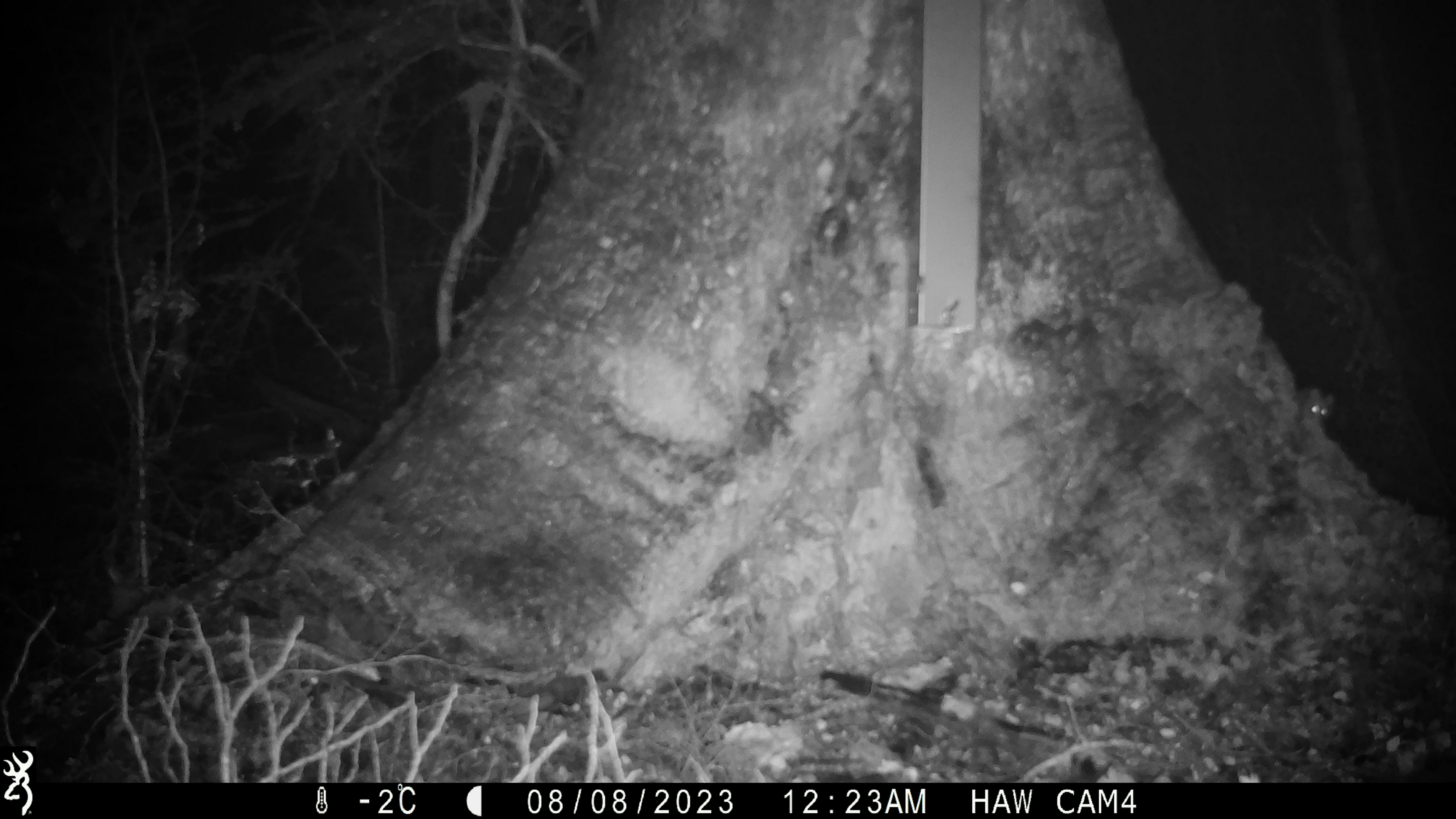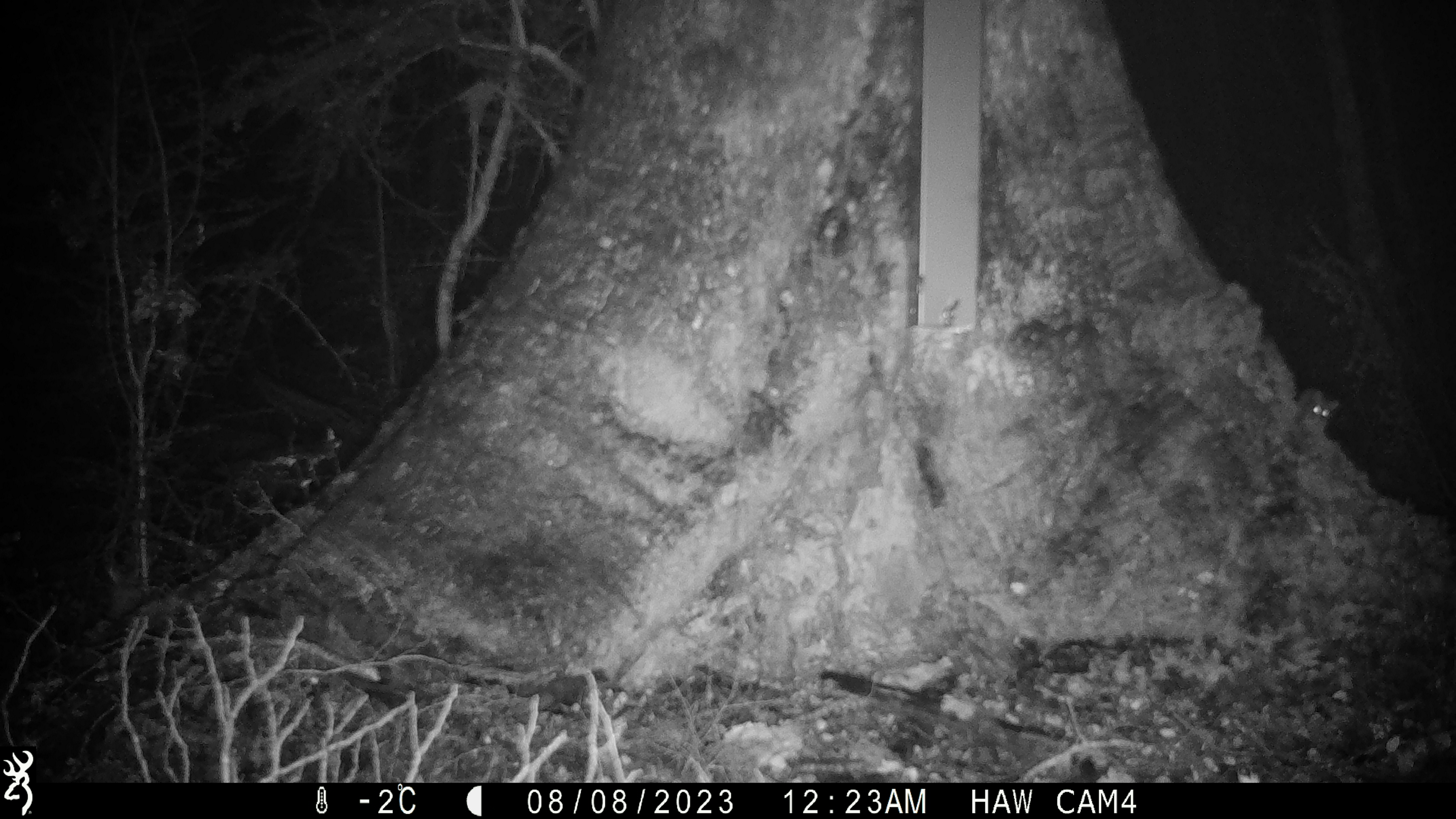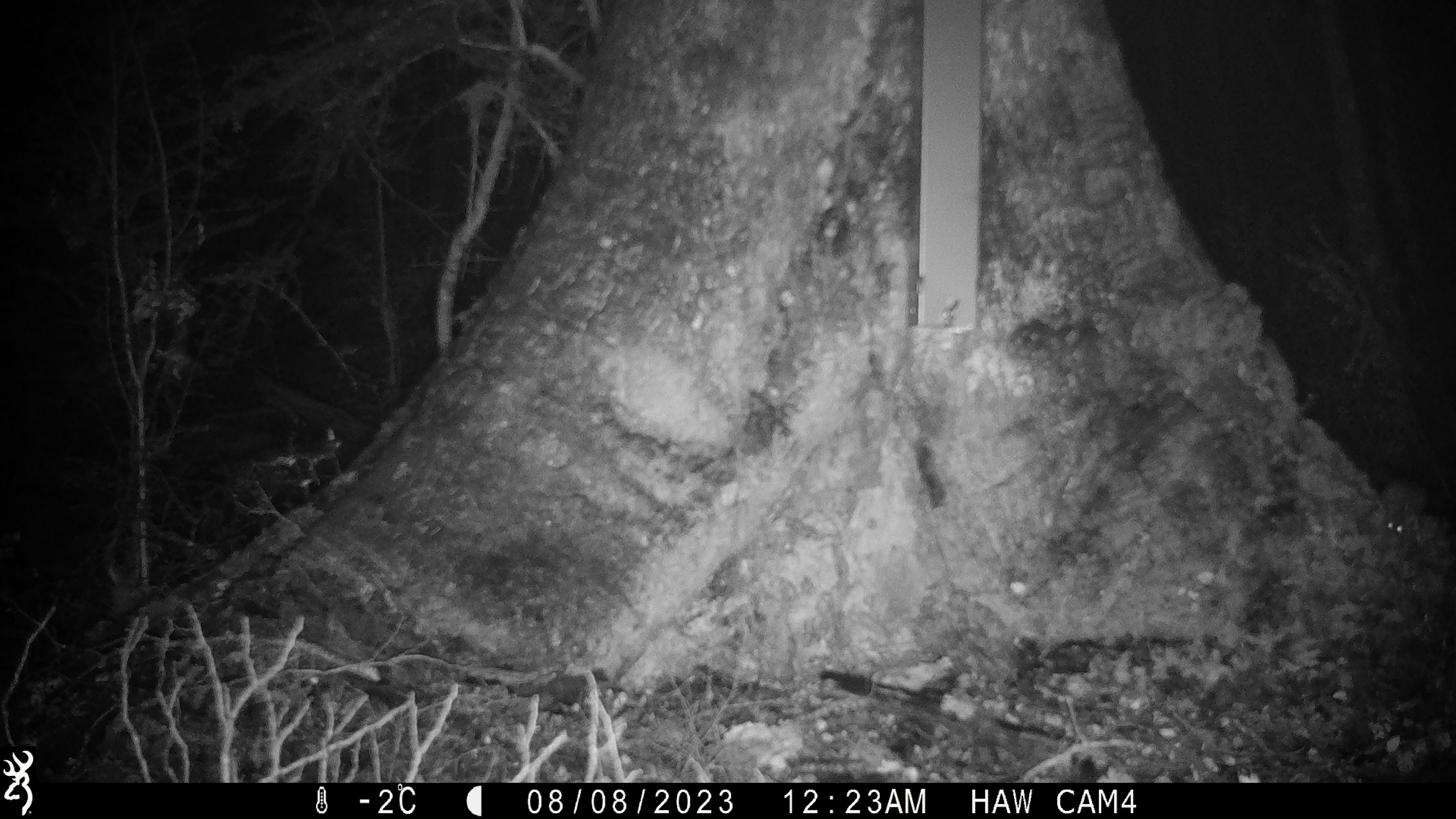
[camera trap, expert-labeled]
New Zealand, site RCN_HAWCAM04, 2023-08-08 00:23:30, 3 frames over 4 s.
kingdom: Animalia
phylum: Chordata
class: Mammalia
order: Rodentia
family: Muridae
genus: Mus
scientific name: Mus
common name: mouse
Mouse (Mus).